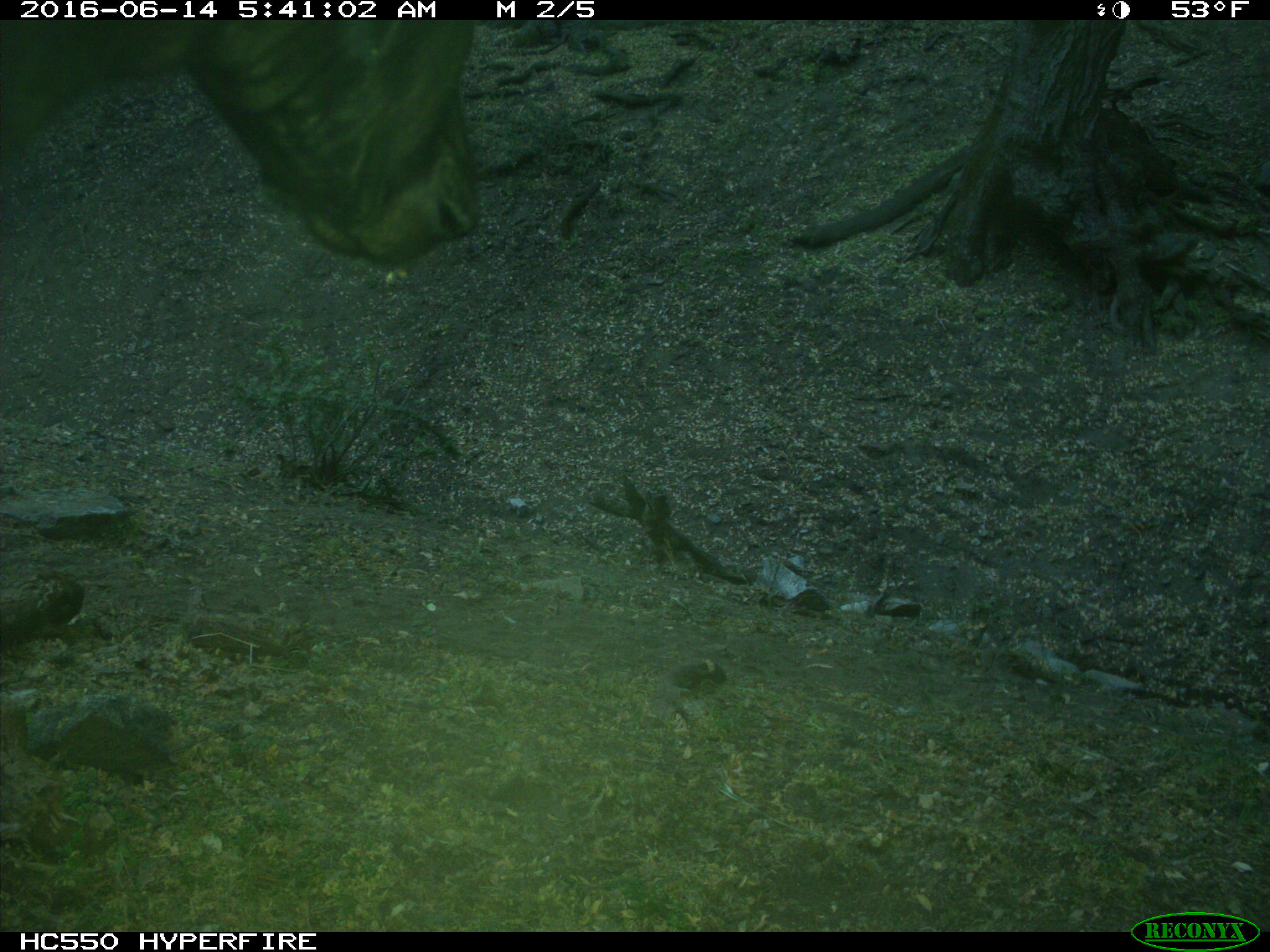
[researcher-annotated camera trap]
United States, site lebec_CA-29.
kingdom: Animalia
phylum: Chordata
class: Mammalia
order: Artiodactyla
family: Bovidae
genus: Bos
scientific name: Bos taurus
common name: domestic cow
Bos taurus (domestic cow).